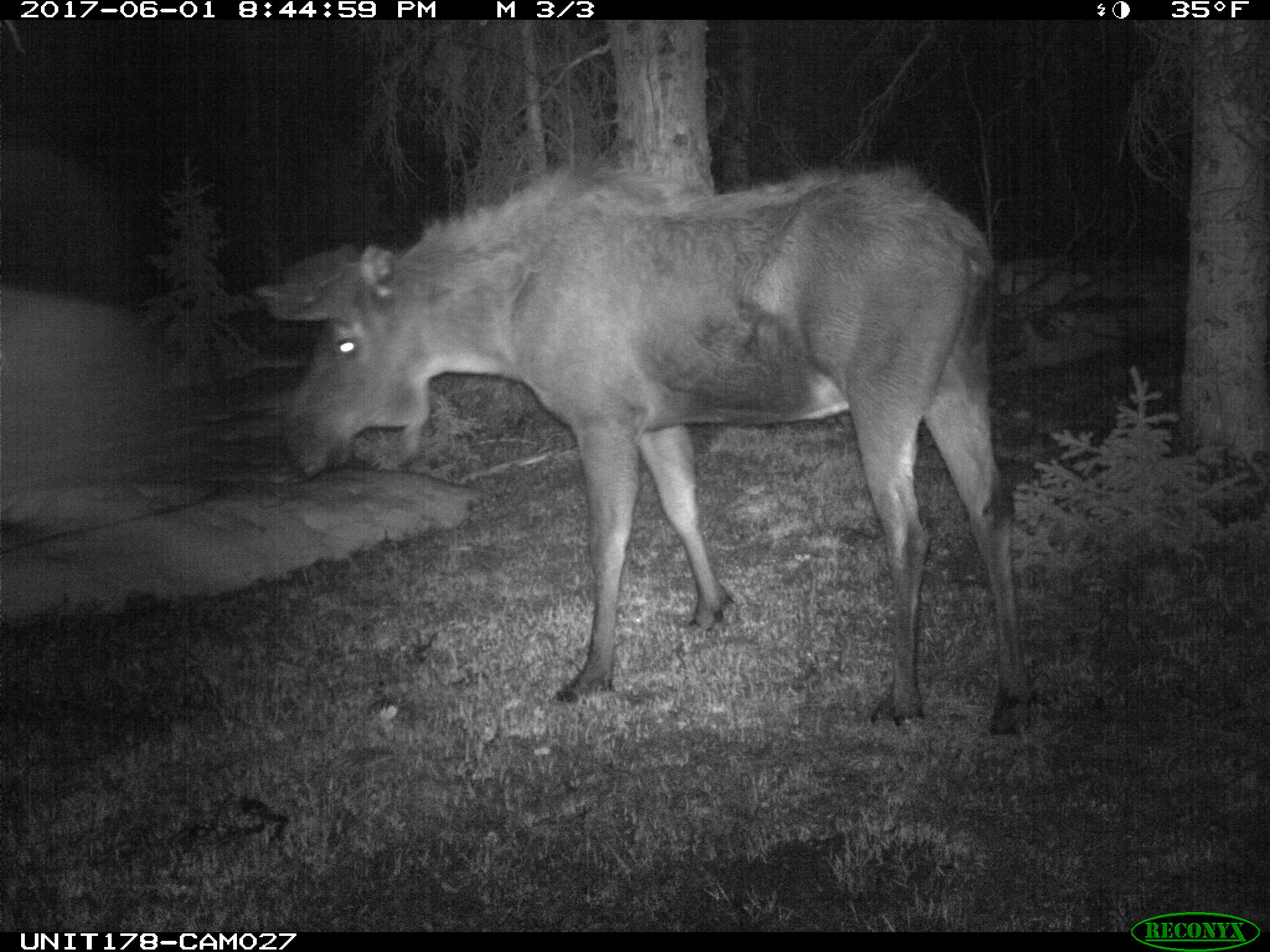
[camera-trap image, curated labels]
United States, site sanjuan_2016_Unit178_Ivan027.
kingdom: Animalia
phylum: Chordata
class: Mammalia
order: Artiodactyla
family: Cervidae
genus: Alces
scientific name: Alces alces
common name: moose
Alces alces (moose).